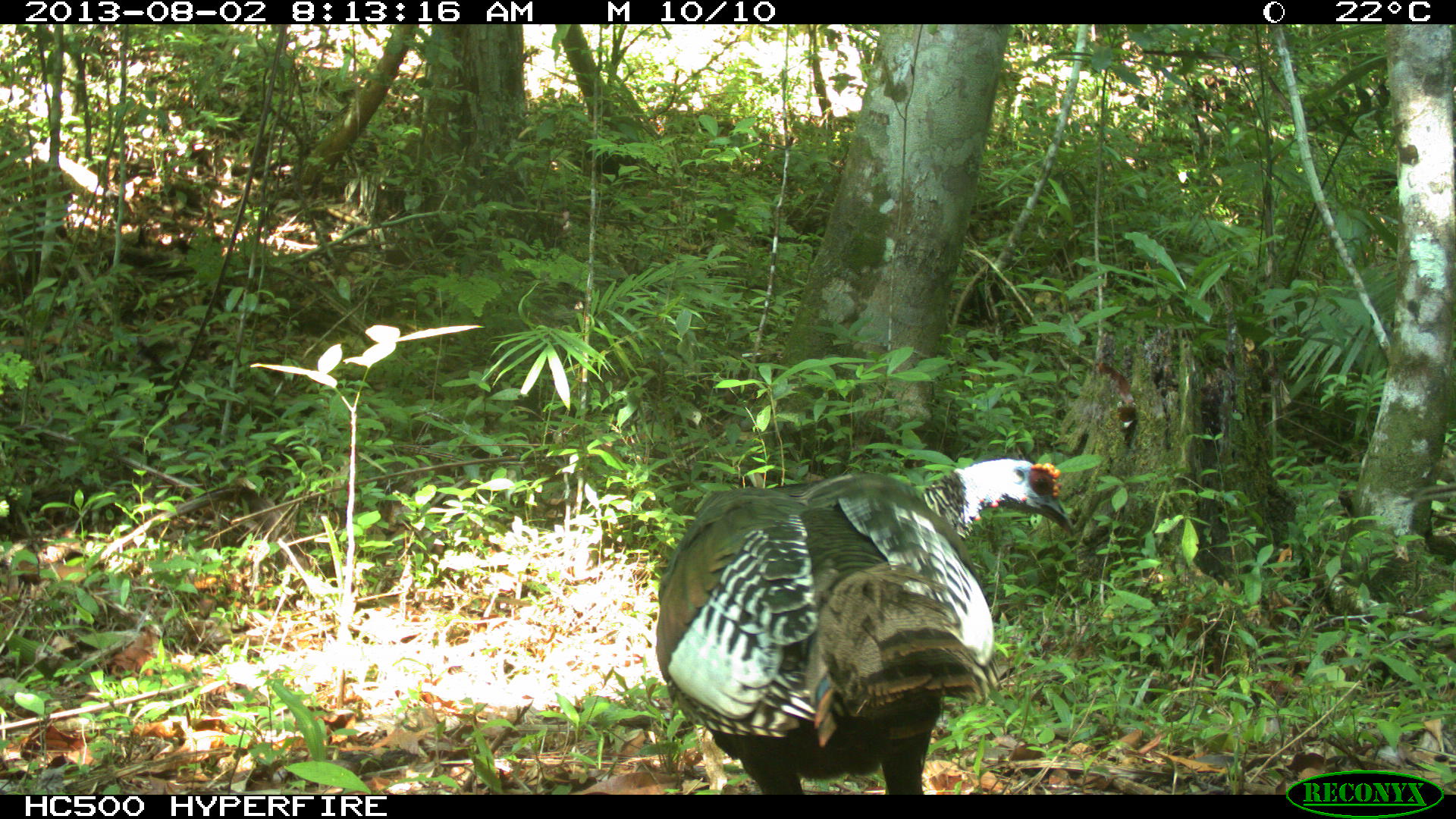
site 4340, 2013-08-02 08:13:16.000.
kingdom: Animalia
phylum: Chordata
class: Aves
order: Galliformes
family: Phasianidae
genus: Meleagris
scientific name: Meleagris ocellata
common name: ocellated turkey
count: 2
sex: male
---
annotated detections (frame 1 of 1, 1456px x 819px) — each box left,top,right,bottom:
meleagris ocellata: 655,456,1074,795